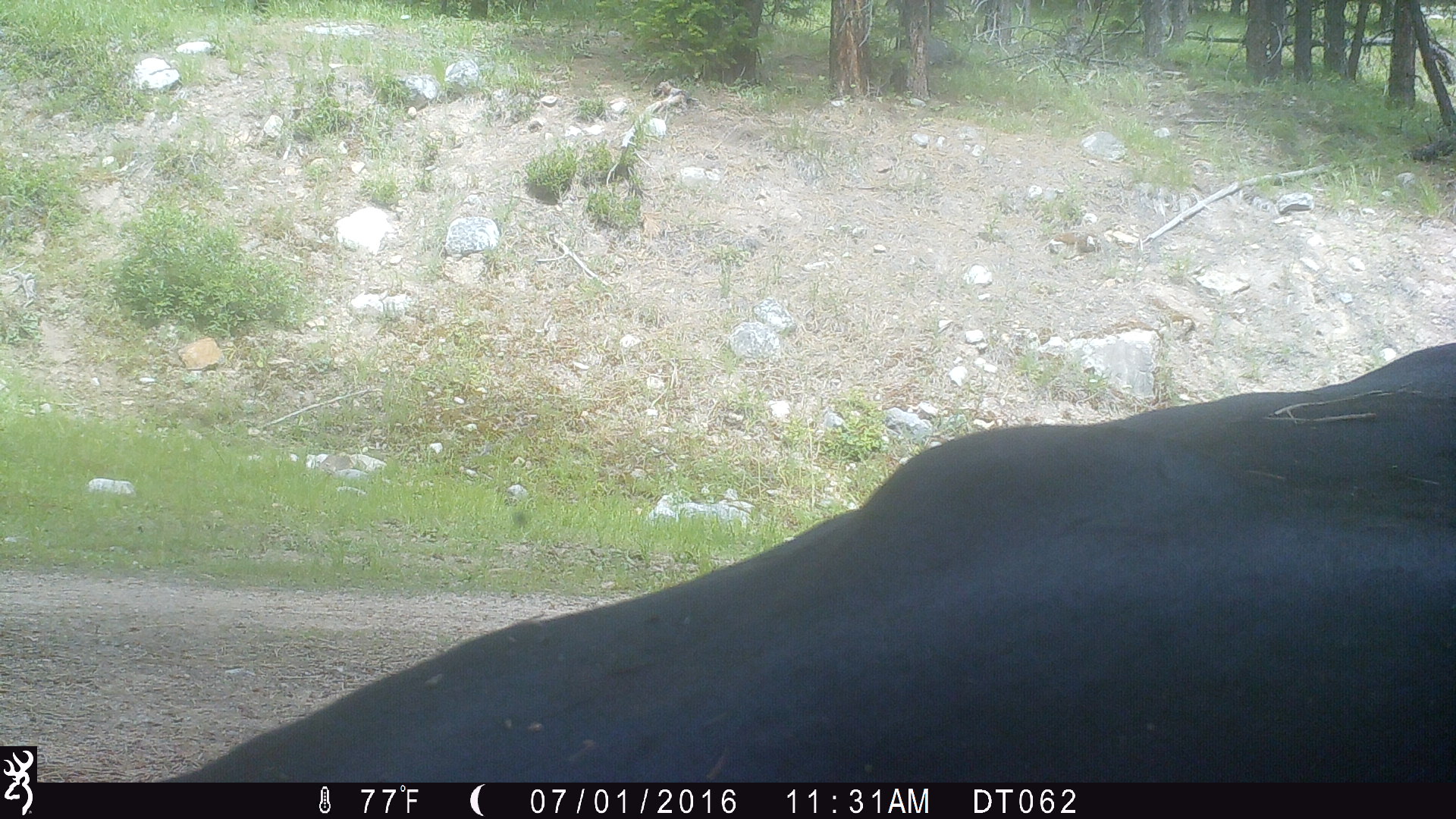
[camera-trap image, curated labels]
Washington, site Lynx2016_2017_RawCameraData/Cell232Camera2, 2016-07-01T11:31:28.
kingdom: Animalia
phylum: Chordata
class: Mammalia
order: Artiodactyla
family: Bovidae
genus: Bos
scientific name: Bos taurus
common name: domestic cattle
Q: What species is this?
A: Domestic cattle (Bos taurus).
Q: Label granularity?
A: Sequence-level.